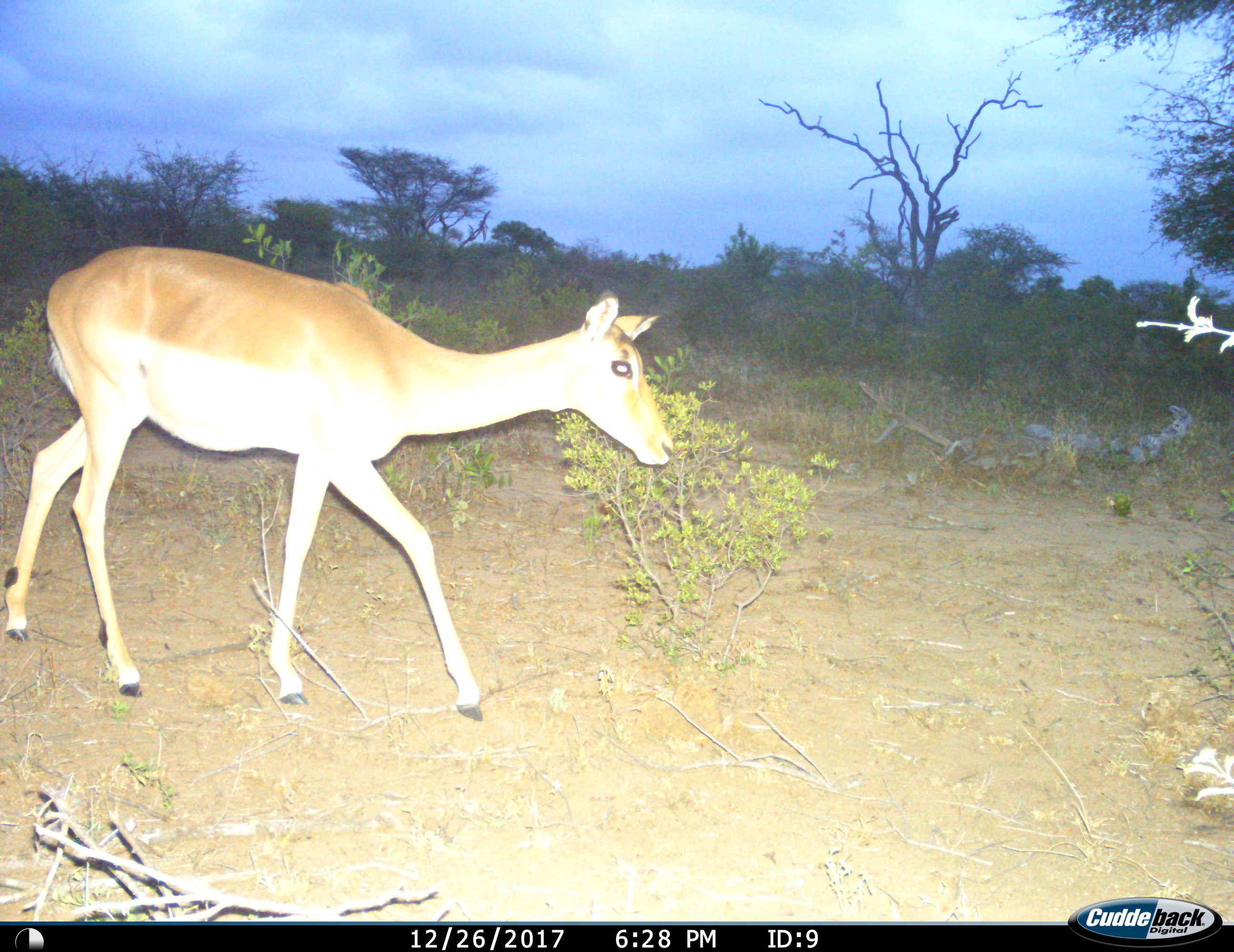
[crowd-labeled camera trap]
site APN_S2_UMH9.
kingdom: Animalia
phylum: Chordata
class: Mammalia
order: Artiodactyla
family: Bovidae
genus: Aepyceros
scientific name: Aepyceros melampus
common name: impala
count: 1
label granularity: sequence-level